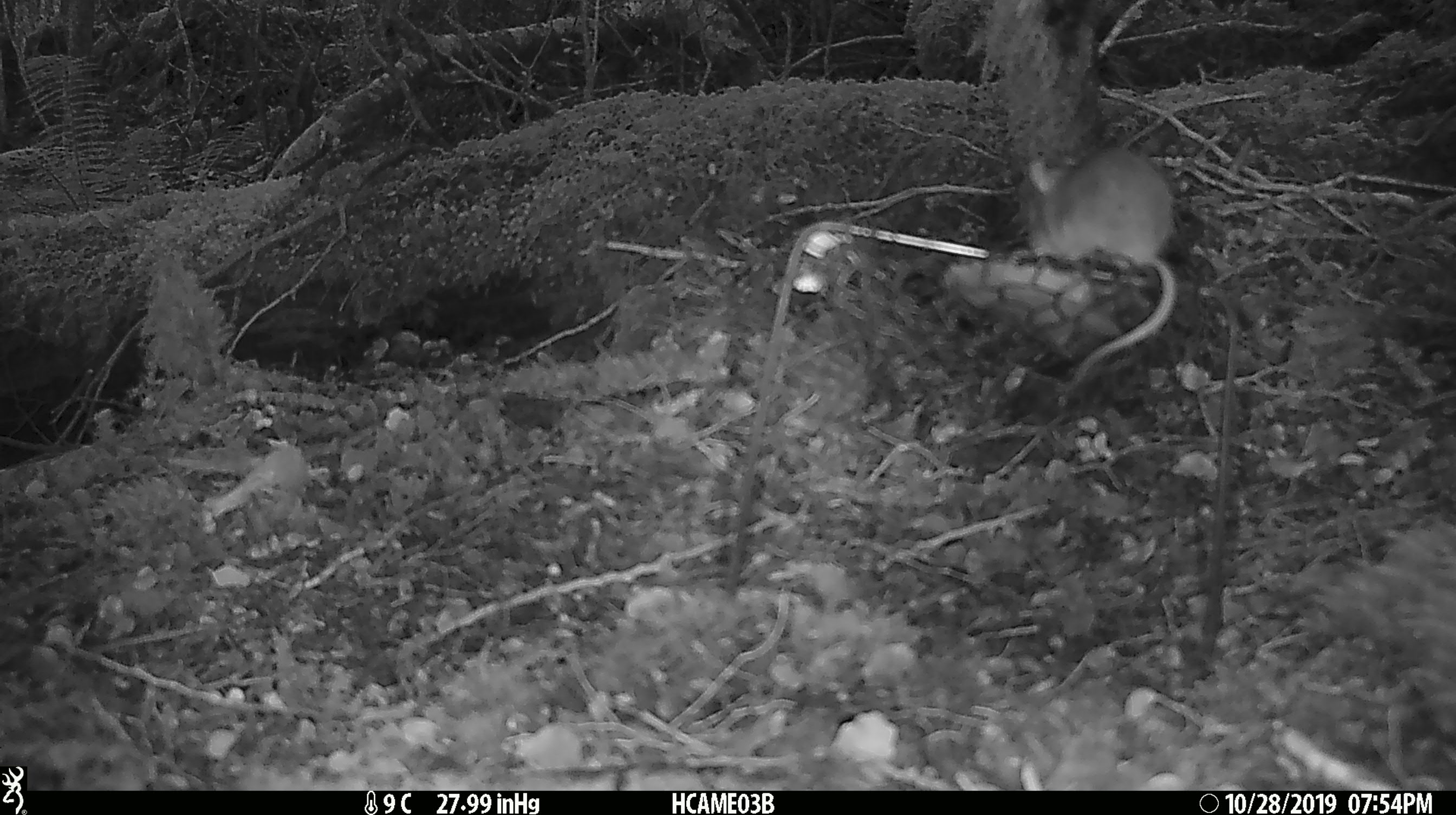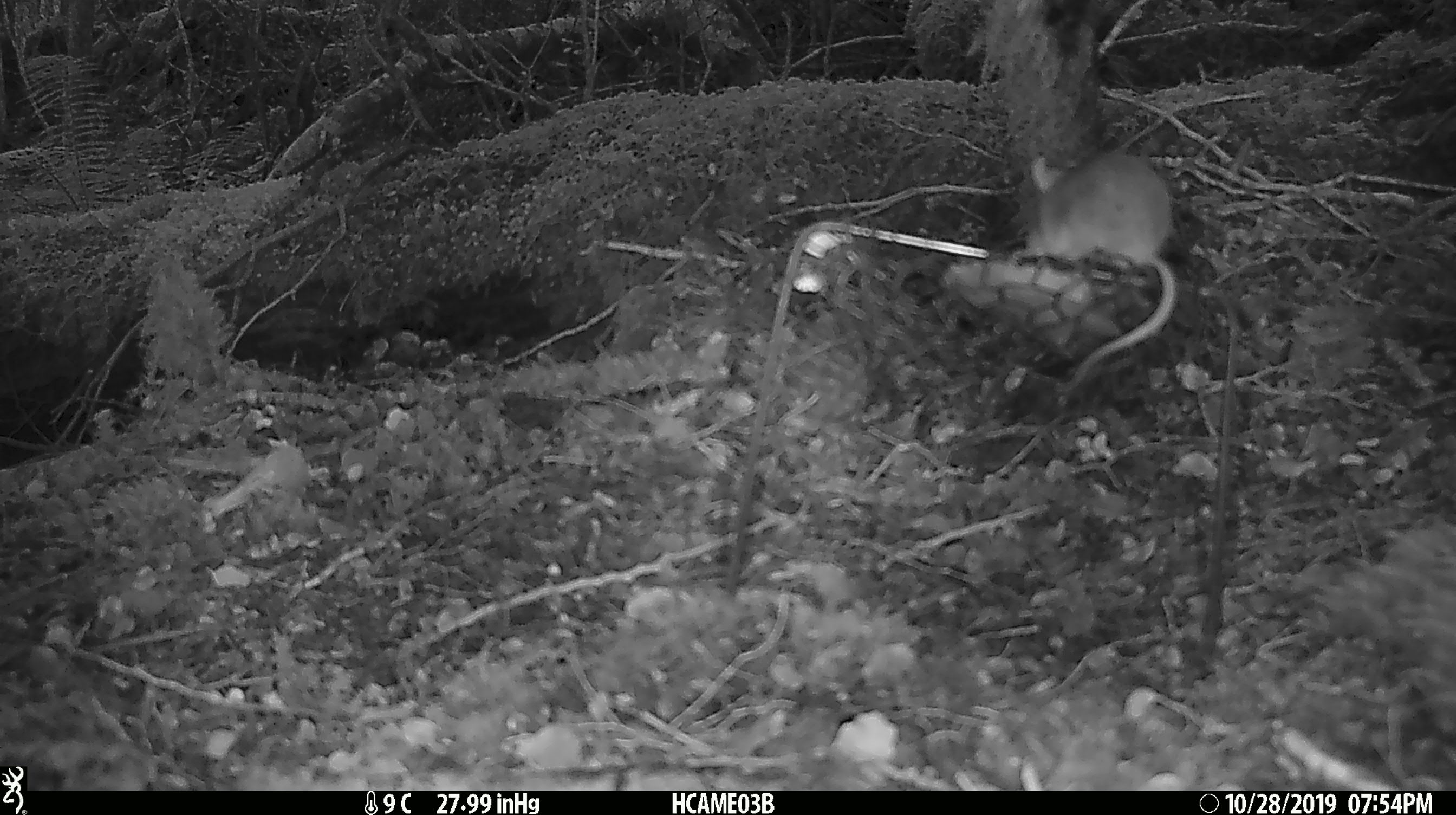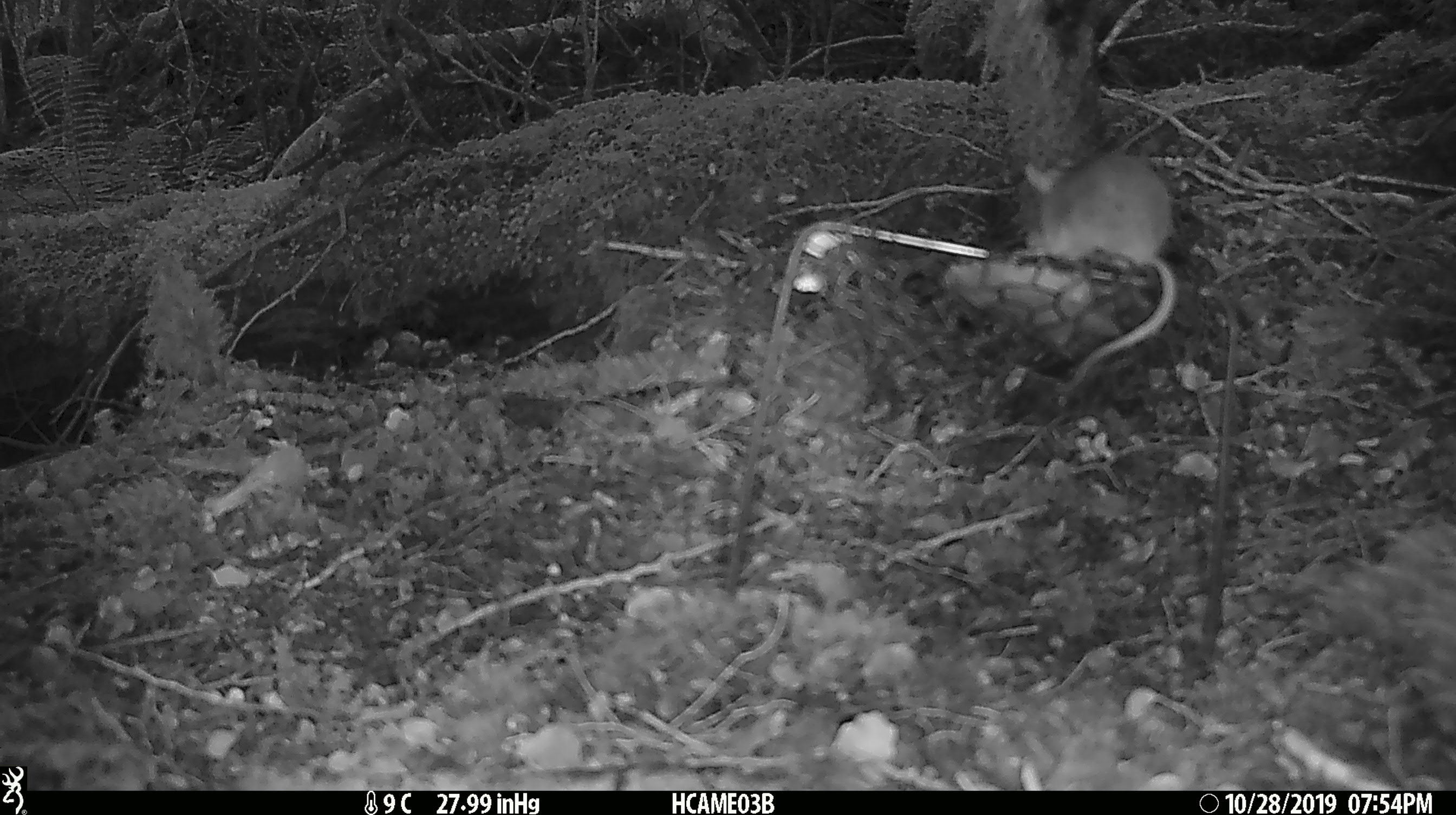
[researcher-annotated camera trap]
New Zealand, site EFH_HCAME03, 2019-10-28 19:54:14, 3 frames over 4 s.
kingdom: Animalia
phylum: Chordata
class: Mammalia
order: Rodentia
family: Muridae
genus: Mus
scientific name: Mus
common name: mouse